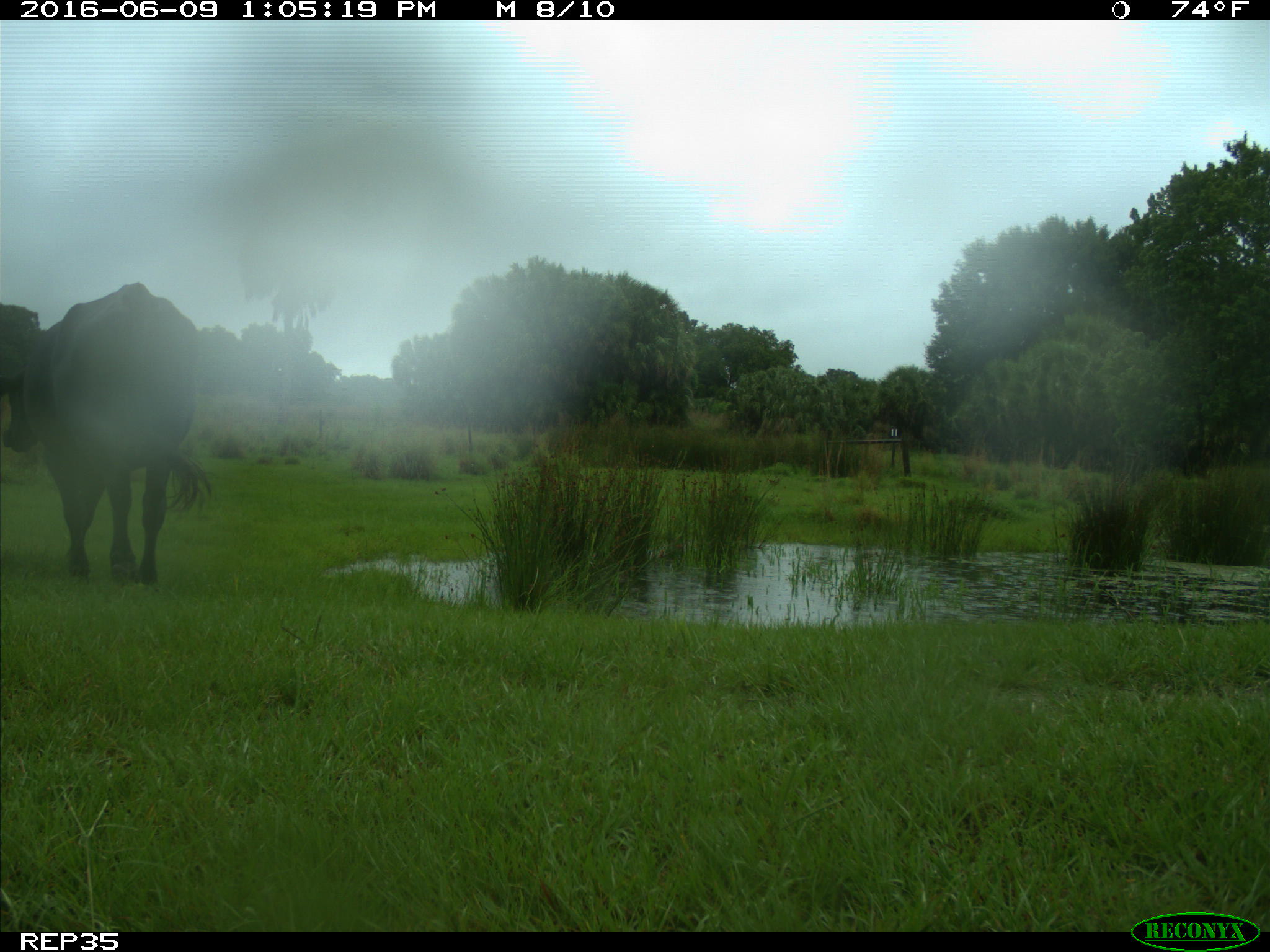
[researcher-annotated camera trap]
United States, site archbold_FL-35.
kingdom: Animalia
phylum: Chordata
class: Mammalia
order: Artiodactyla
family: Bovidae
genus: Bos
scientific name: Bos taurus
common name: domestic cow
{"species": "Bos taurus (domestic cow)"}